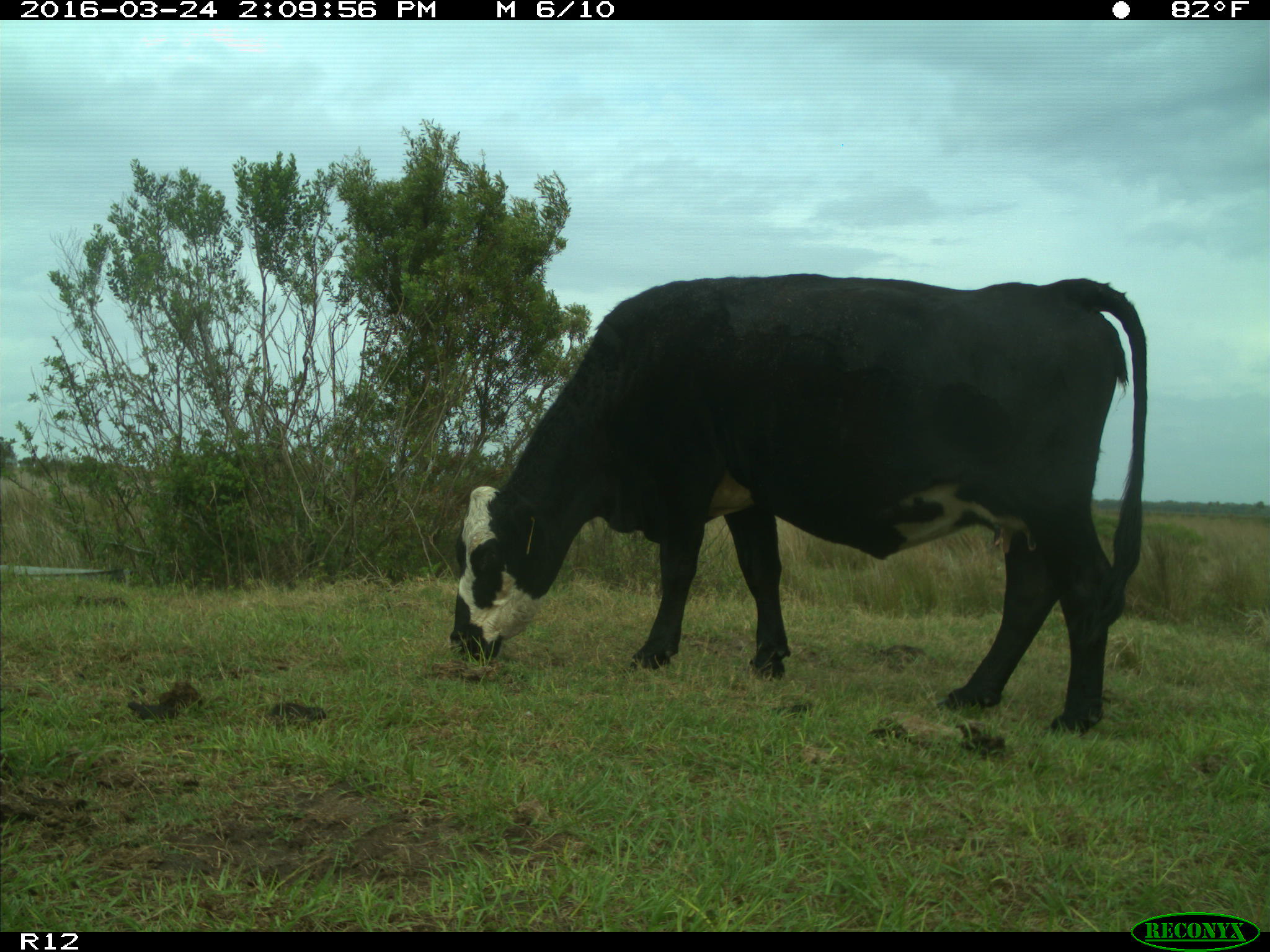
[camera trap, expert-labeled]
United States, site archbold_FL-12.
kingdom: Animalia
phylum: Chordata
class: Mammalia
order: Artiodactyla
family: Bovidae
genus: Bos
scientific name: Bos taurus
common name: domestic cow